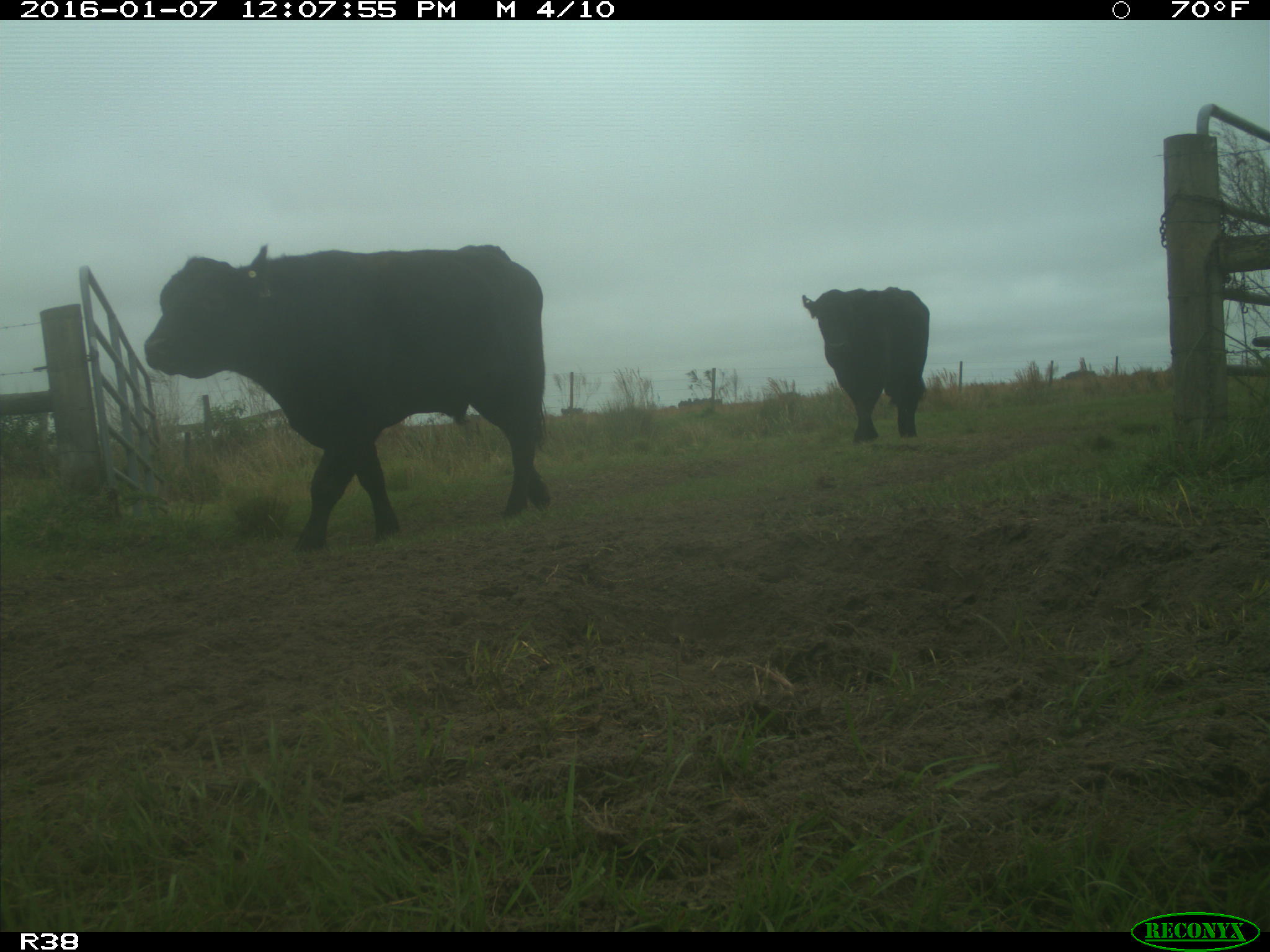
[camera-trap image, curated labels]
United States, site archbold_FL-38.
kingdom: Animalia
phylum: Chordata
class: Mammalia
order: Artiodactyla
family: Bovidae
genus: Bos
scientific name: Bos taurus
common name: domestic cow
Bos taurus (domestic cow).